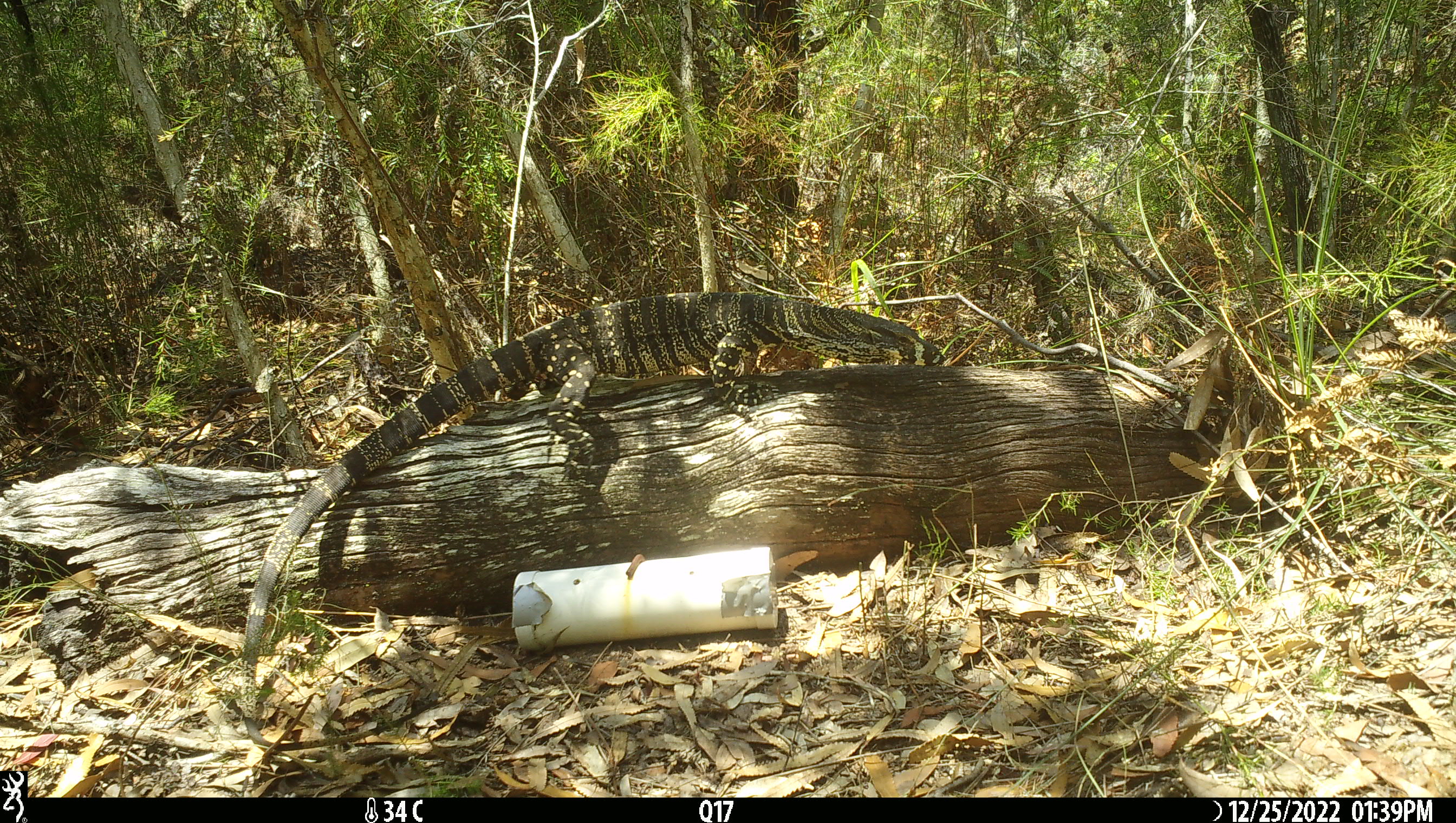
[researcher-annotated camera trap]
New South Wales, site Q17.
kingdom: Animalia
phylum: Chordata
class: Reptilia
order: Squamata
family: Varanidae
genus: Varanus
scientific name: Varanus varius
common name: lace monitor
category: goanna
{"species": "goanna (lace monitor) (Varanus varius)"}